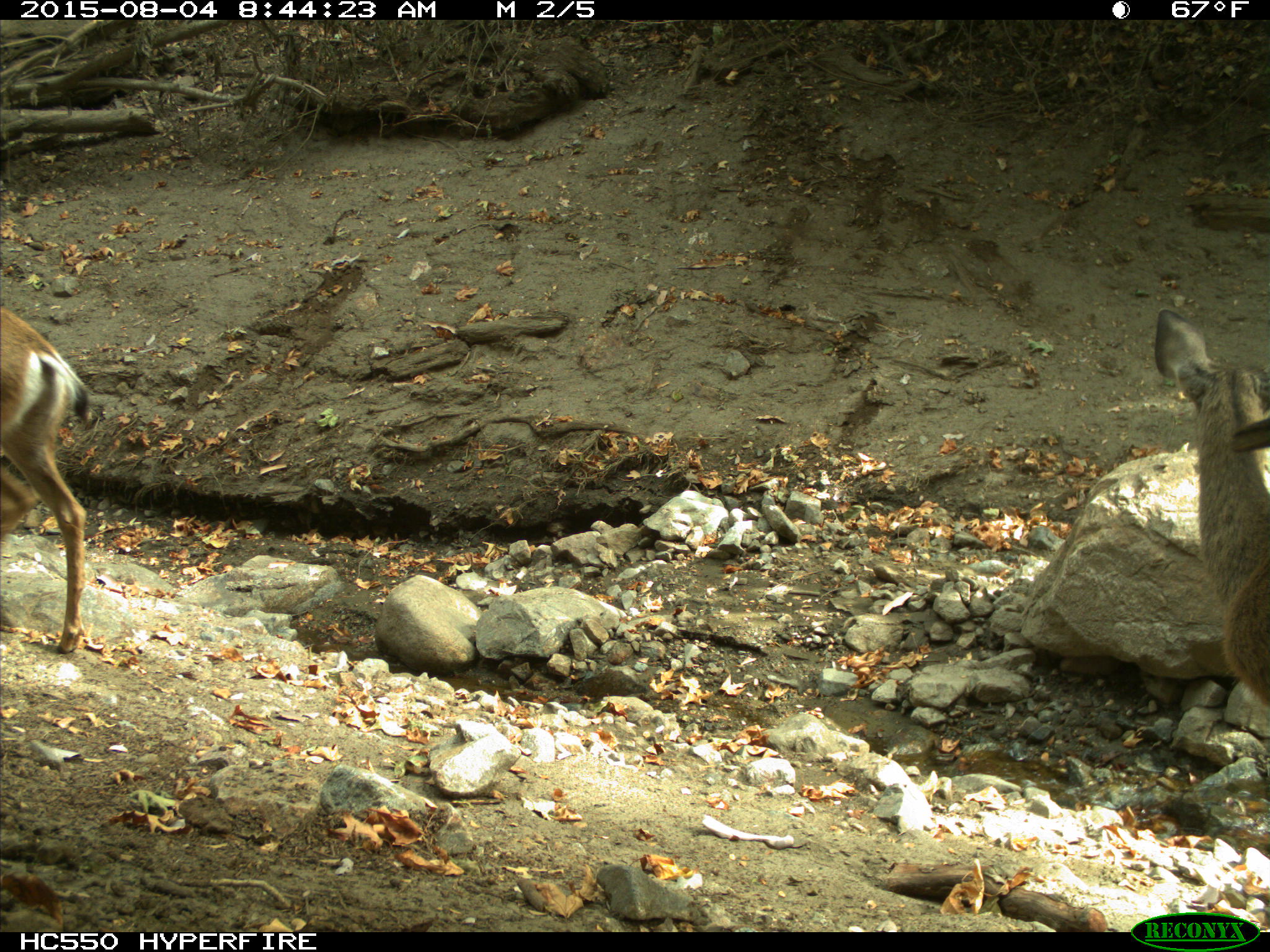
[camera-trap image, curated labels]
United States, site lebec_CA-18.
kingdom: Animalia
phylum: Chordata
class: Mammalia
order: Artiodactyla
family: Cervidae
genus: Odocoileus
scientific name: Odocoileus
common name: deer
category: unidentified deer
Unidentified deer (deer) (Odocoileus).